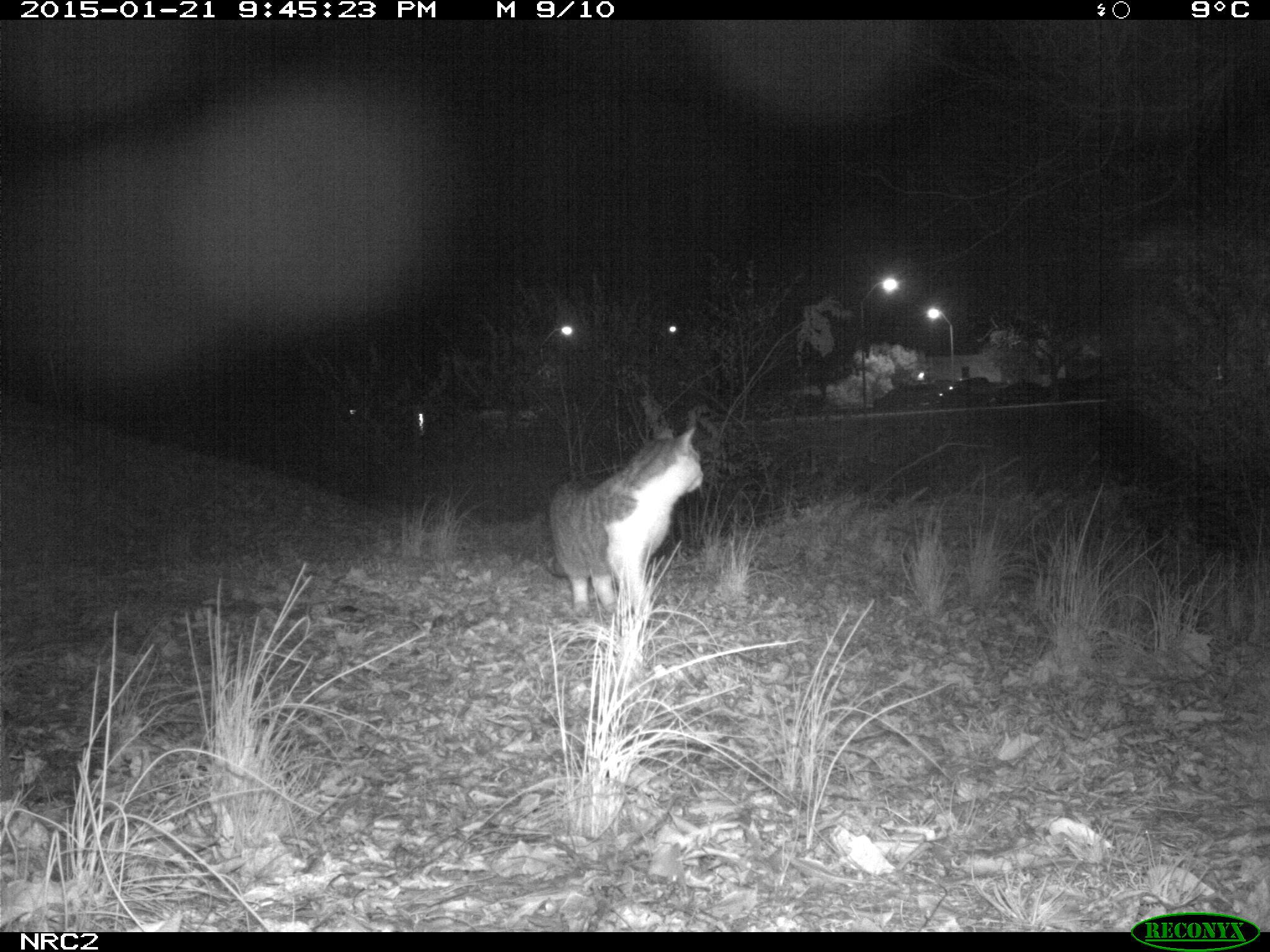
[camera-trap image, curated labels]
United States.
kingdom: Animalia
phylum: Chordata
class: Mammalia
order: Carnivora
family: Felidae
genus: Felis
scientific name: Felis catus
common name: domestic cat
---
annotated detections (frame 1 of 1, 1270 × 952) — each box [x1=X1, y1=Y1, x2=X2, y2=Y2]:
Domestic Cat: [x1=541, y1=412, x2=719, y2=638]